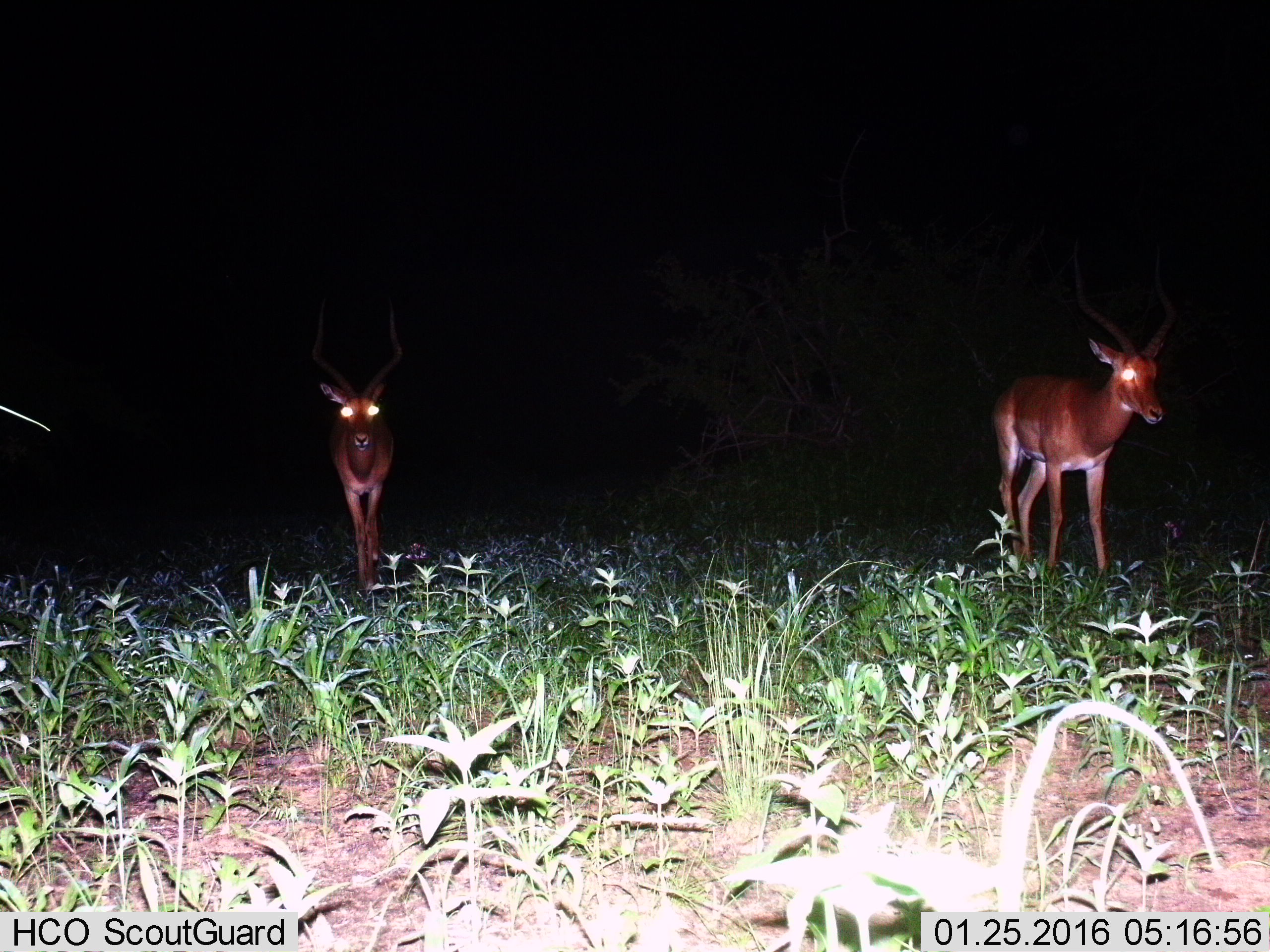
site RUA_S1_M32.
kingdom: Animalia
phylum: Chordata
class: Mammalia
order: Artiodactyla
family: Bovidae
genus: Aepyceros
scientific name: Aepyceros melampus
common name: impala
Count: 2.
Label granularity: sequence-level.